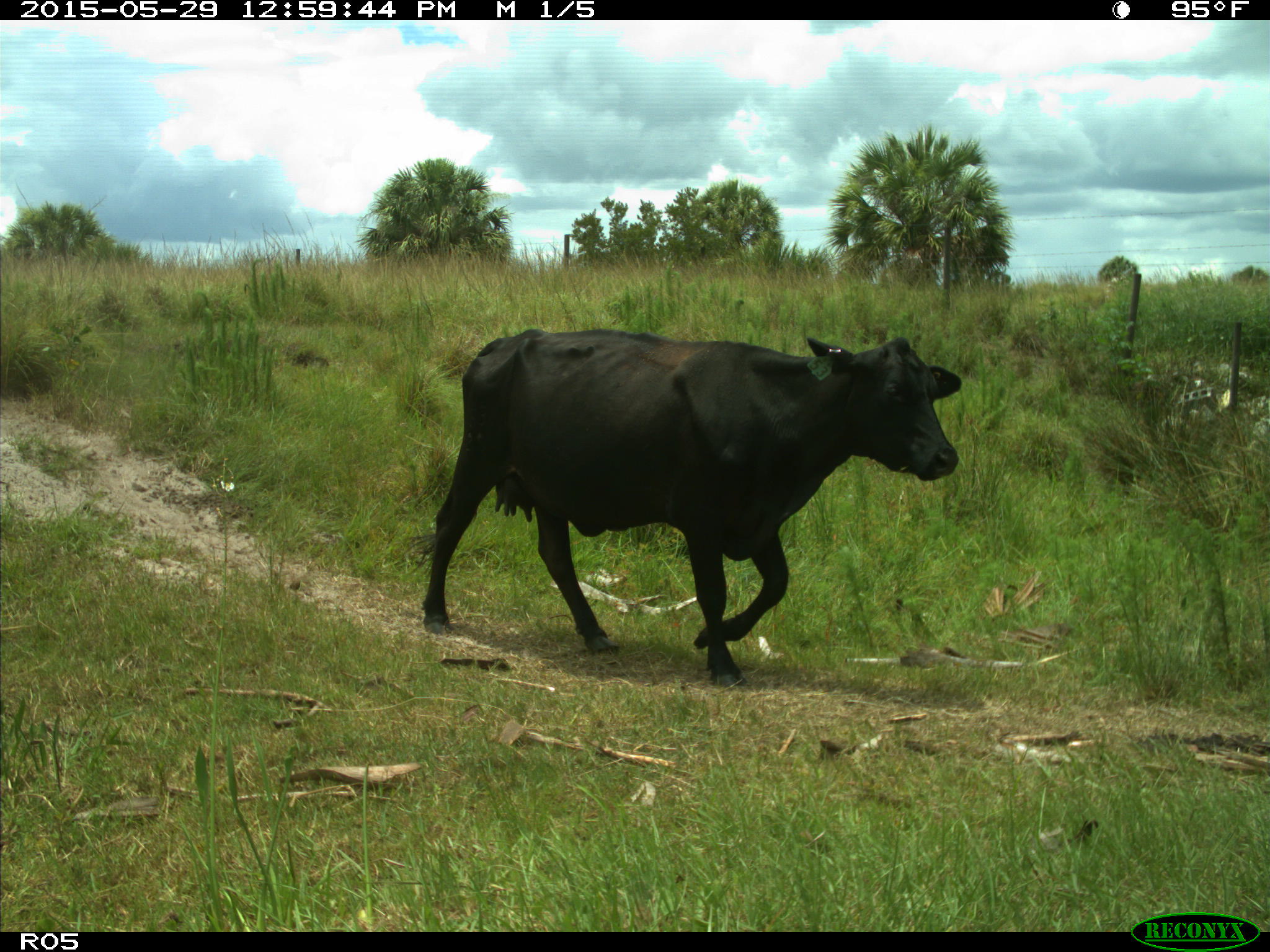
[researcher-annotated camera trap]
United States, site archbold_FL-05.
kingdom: Animalia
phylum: Chordata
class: Mammalia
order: Artiodactyla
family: Bovidae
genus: Bos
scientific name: Bos taurus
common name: domestic cow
Bos taurus (domestic cow).